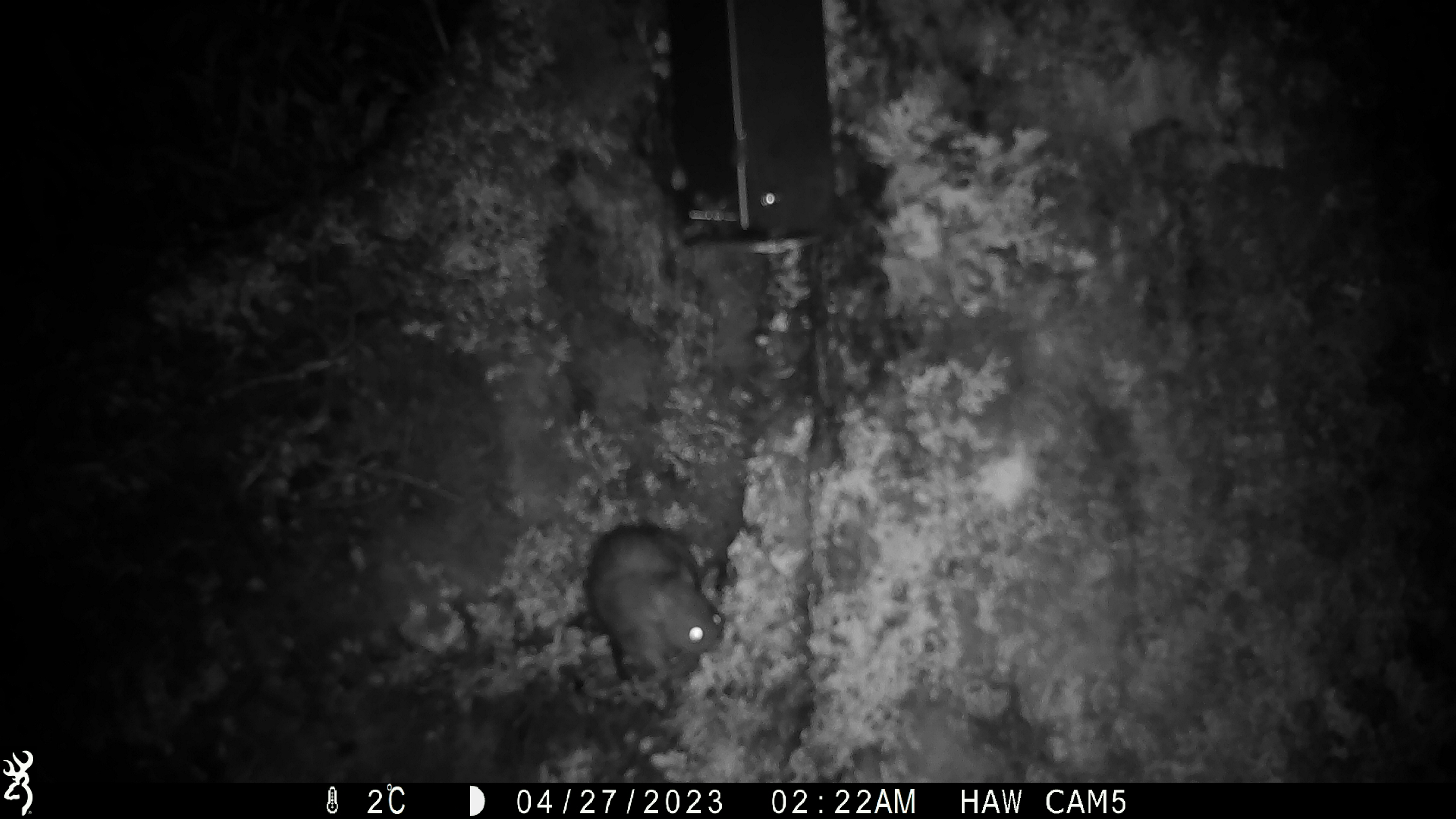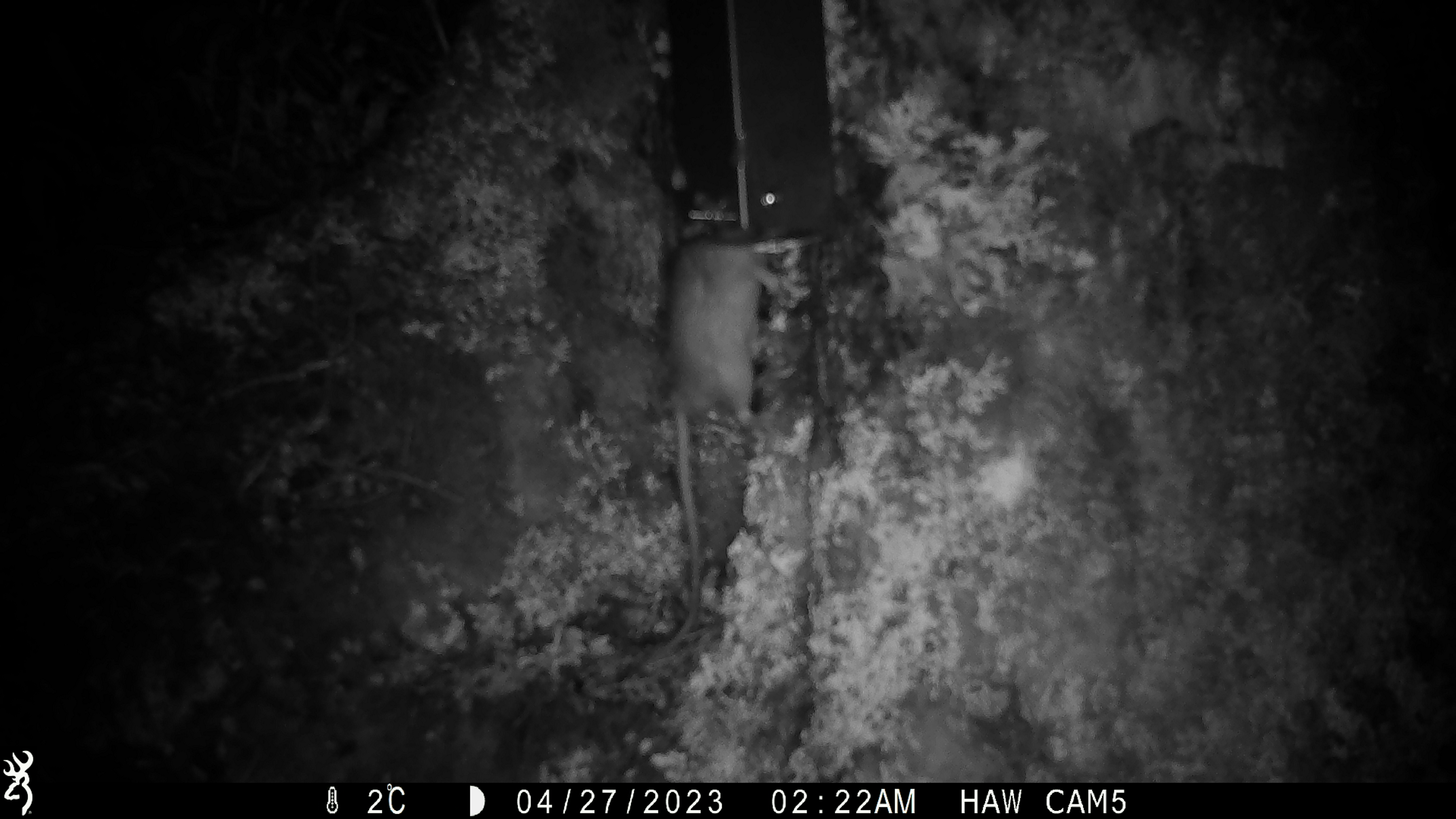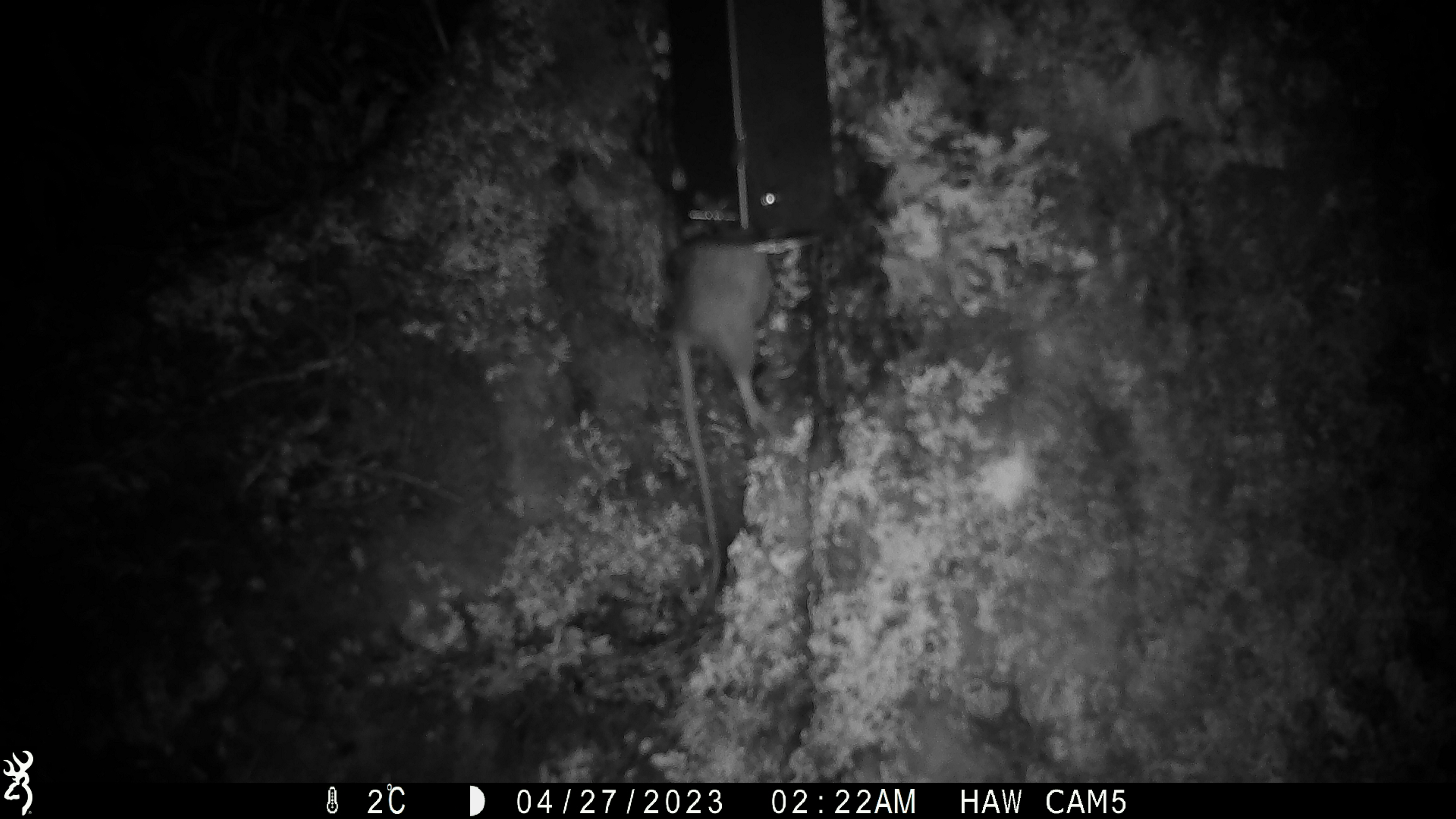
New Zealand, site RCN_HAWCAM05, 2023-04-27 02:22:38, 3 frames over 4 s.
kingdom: Animalia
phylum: Chordata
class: Mammalia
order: Rodentia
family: Muridae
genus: Rattus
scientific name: Rattus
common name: rat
Rat (Rattus).